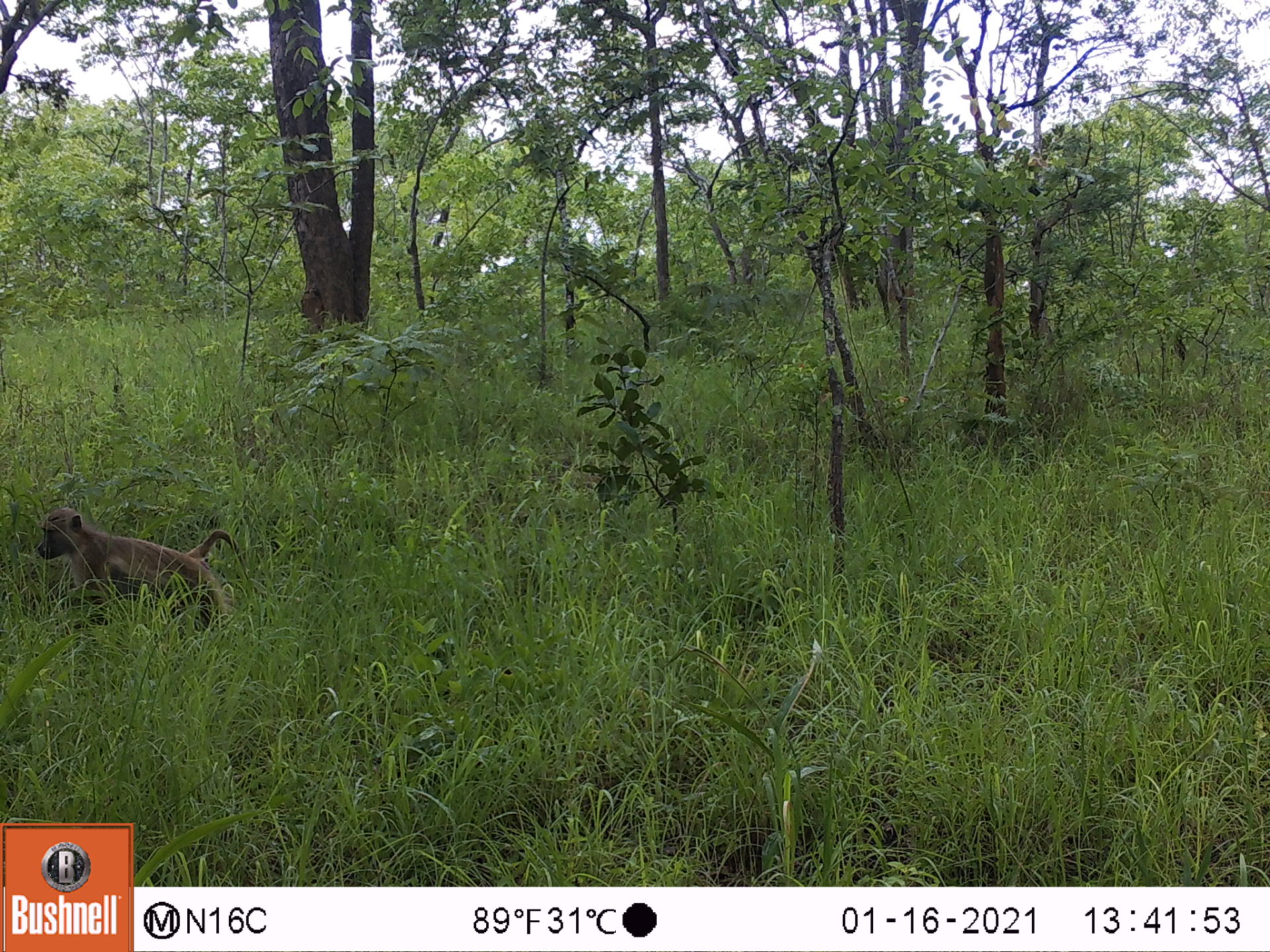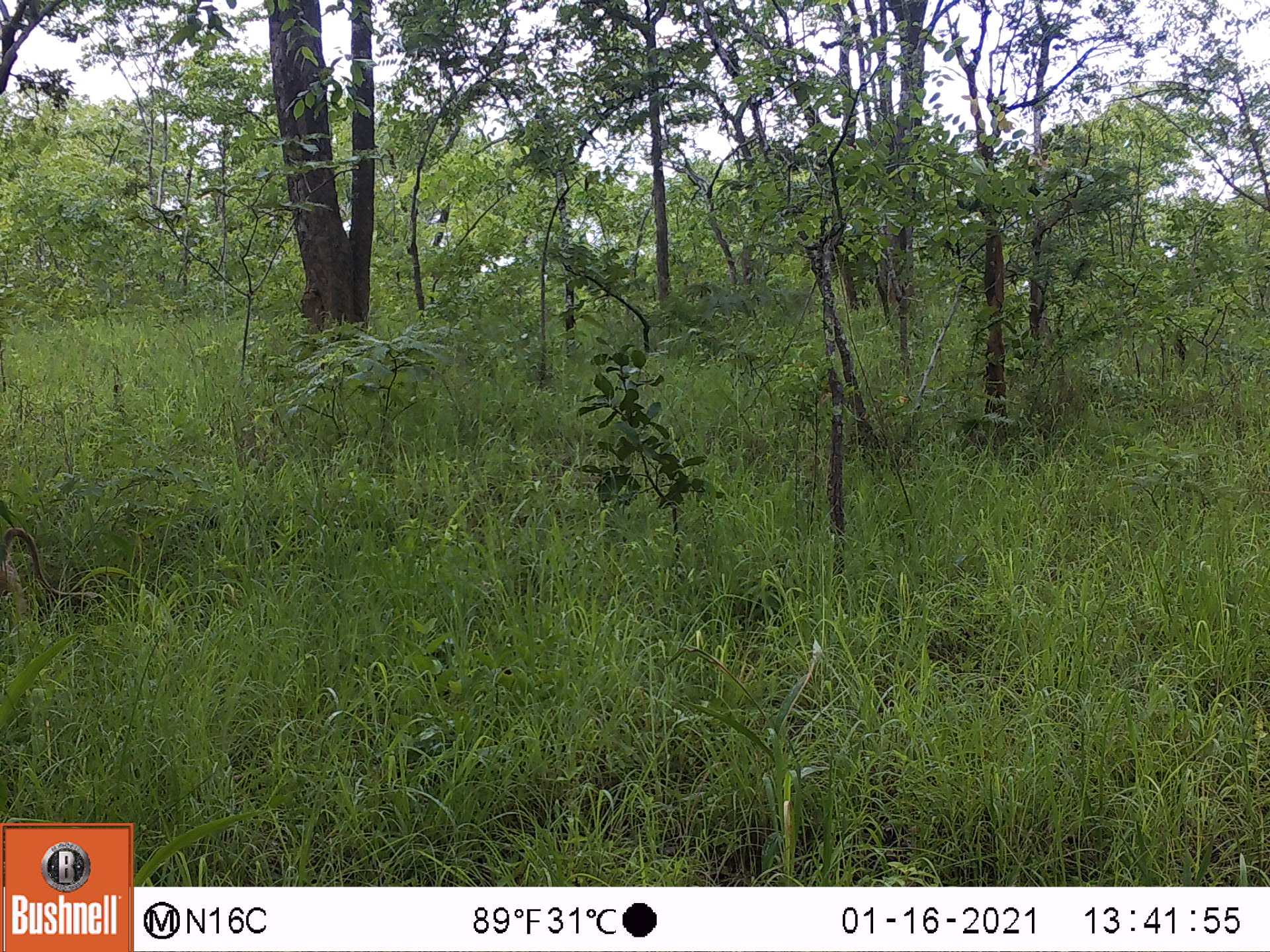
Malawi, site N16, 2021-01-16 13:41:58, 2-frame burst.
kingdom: Animalia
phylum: Chordata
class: Mammalia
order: Primates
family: Cercopithecidae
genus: Papio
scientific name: Papio cynocephalus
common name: yellow baboon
Yellow baboon (Papio cynocephalus), count 1.